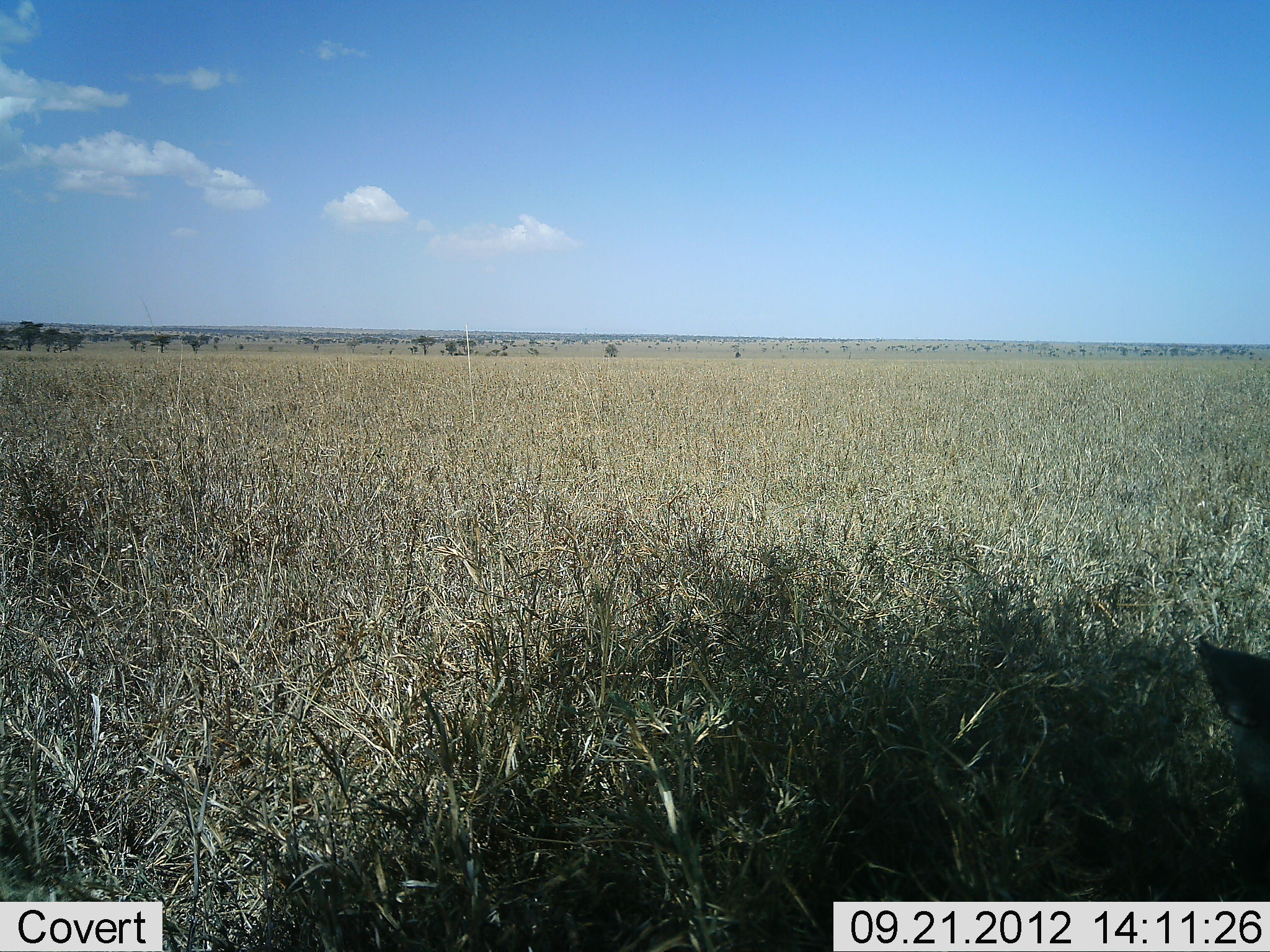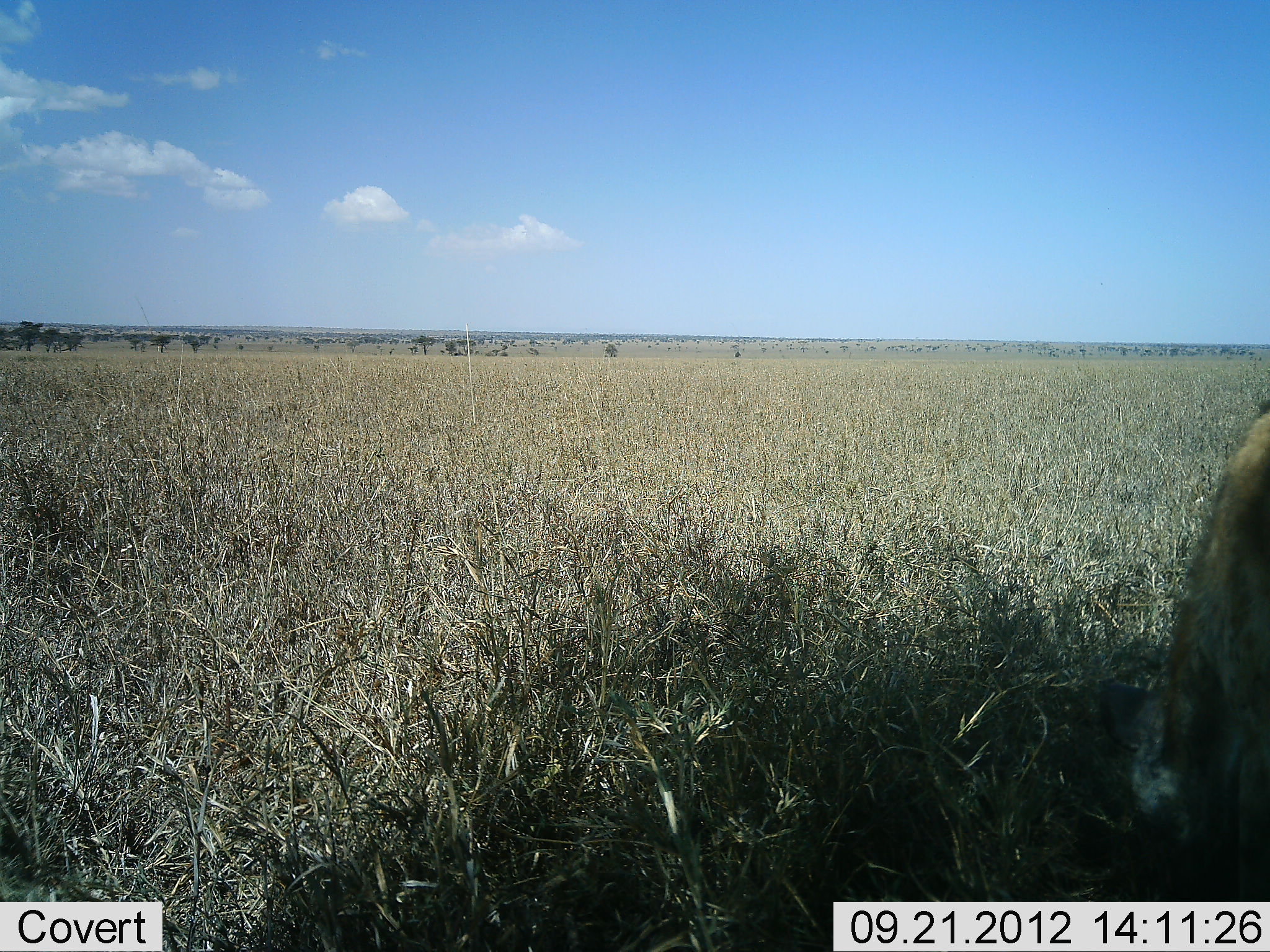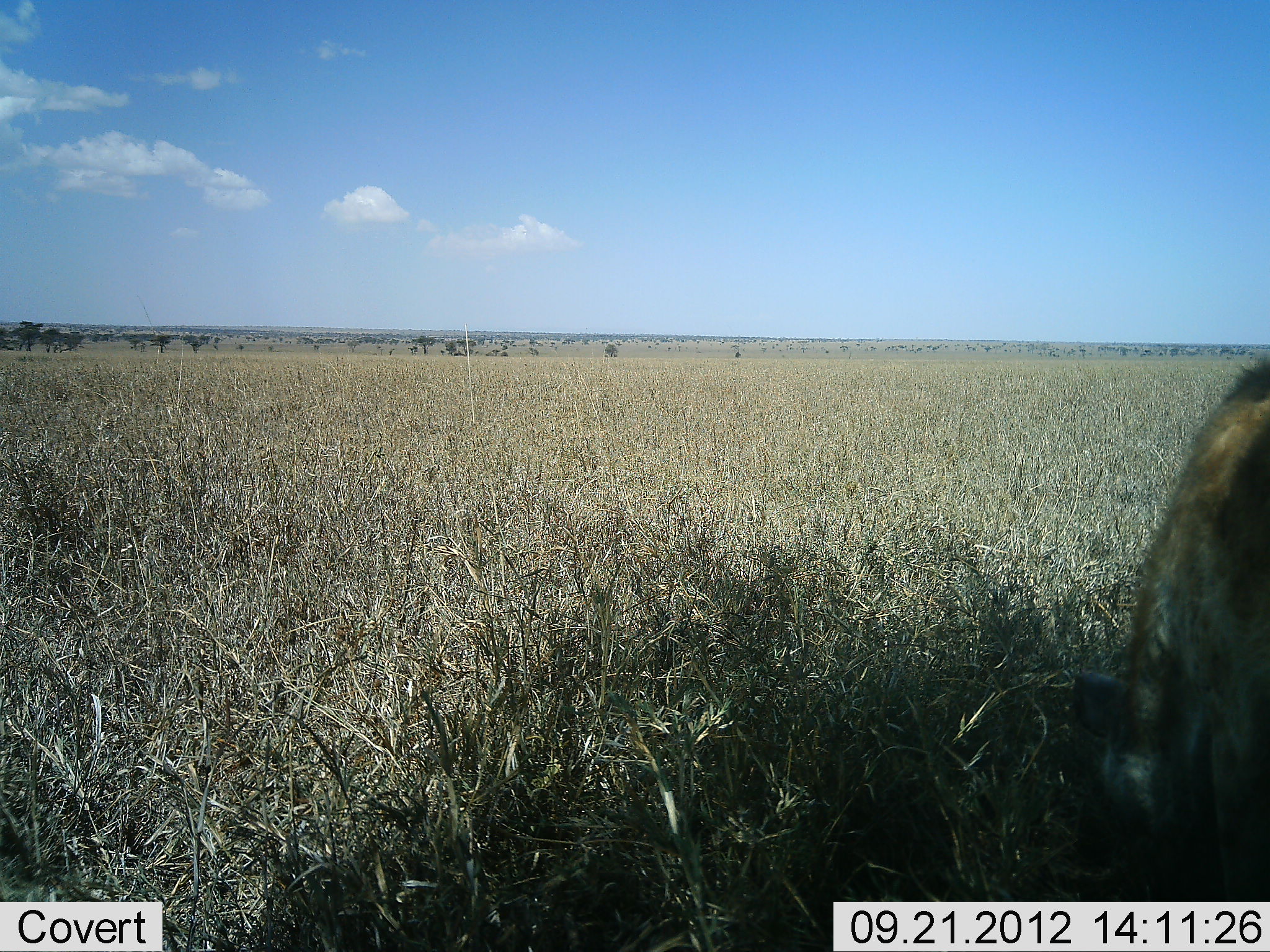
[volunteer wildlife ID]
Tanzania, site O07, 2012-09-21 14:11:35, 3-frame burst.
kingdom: Animalia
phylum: Chordata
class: Mammalia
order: Carnivora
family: Hyaenidae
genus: Crocuta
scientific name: Crocuta crocuta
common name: spotted hyena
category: hyenaspotted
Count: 1.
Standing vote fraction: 20%.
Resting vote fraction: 10%.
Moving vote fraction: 60%.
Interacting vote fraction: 0%.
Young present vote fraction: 0%.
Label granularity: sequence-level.